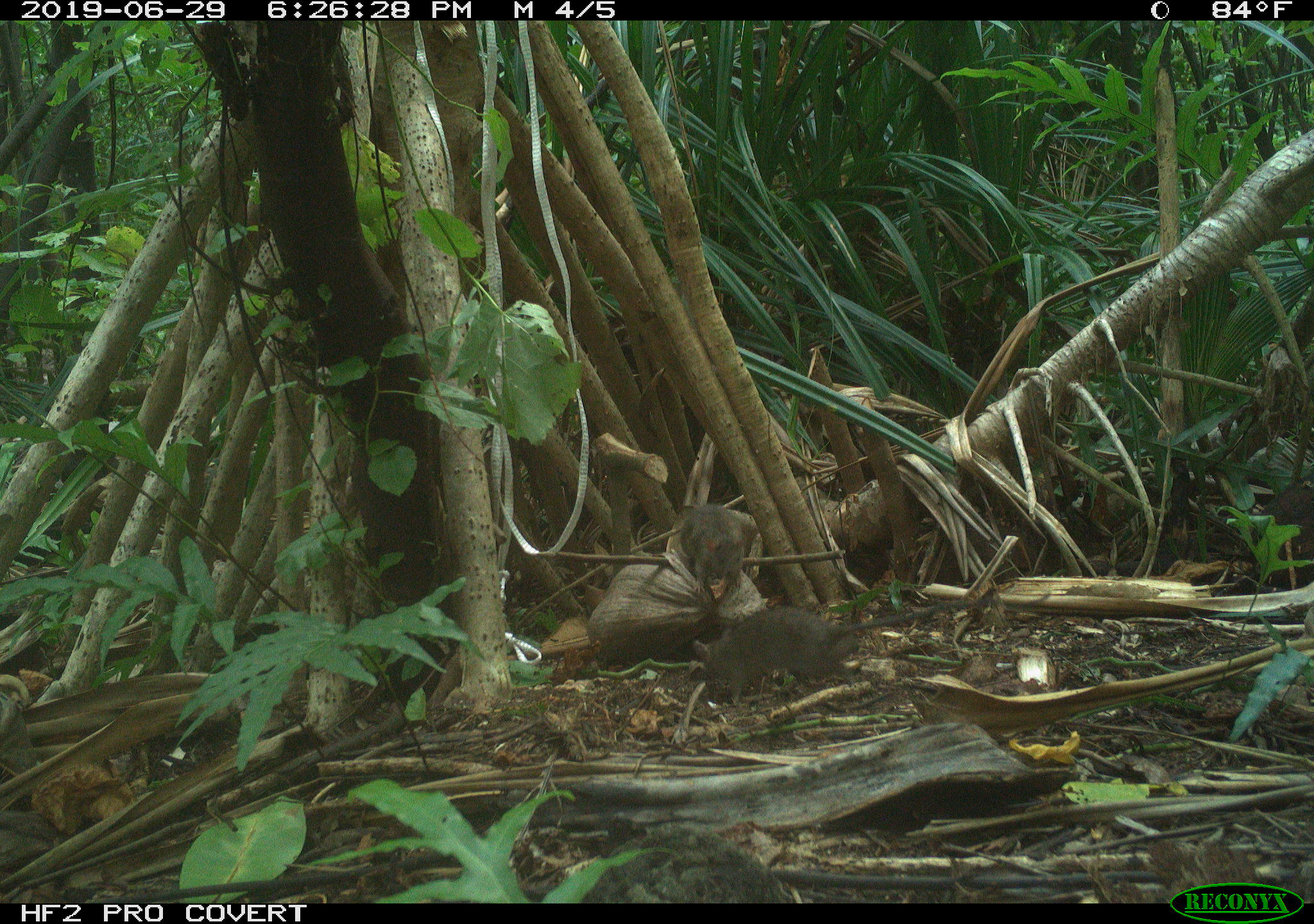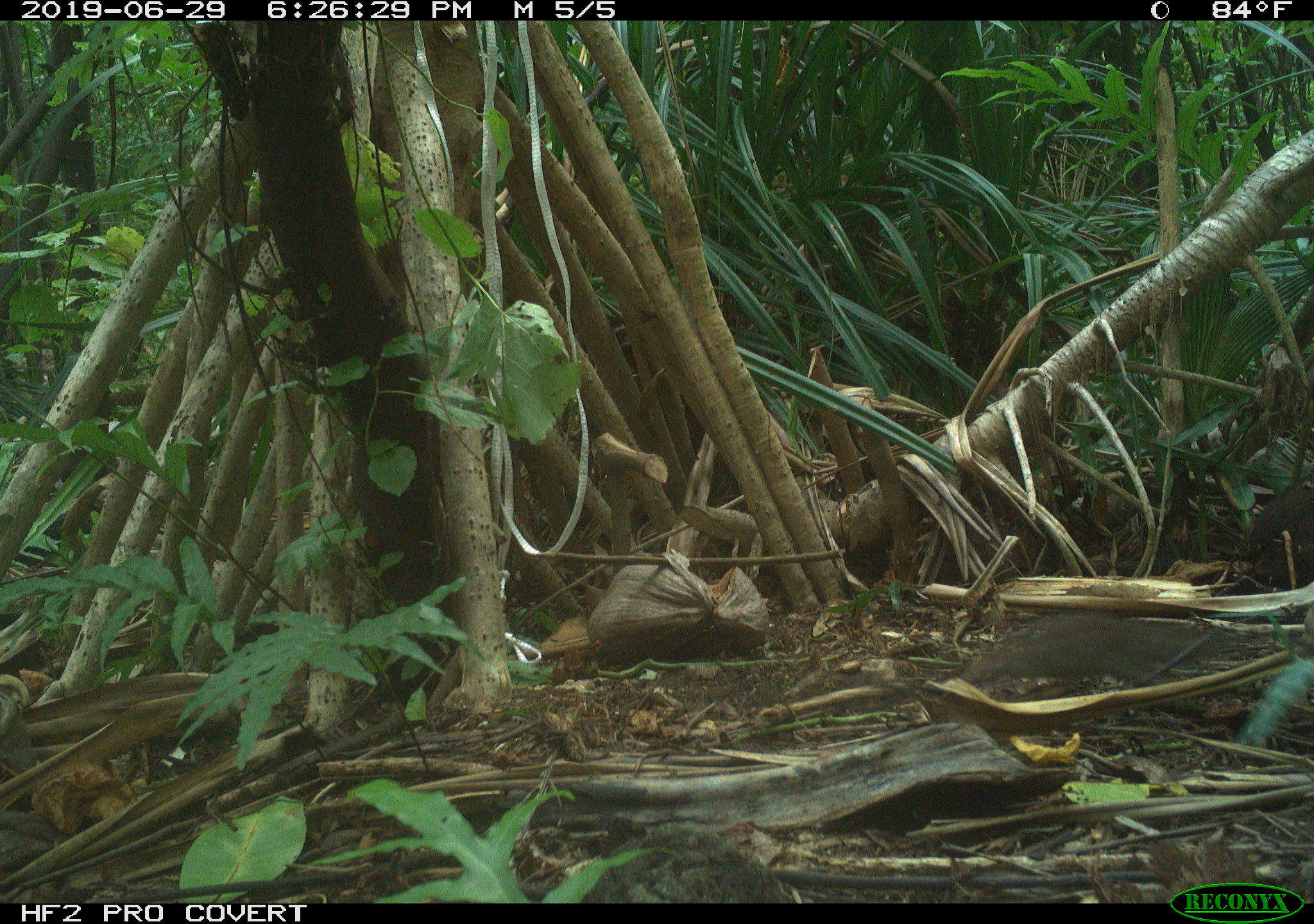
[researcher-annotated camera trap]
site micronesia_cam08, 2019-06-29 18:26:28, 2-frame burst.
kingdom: Animalia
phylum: Chordata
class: Mammalia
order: Rodentia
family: Muridae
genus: Rattus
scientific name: Rattus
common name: rat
Rat (Rattus).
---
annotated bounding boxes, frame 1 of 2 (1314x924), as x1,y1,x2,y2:
rat: 696,597,994,711; 677,498,767,601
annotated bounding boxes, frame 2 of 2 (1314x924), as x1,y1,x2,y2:
rat: 955,612,1256,695